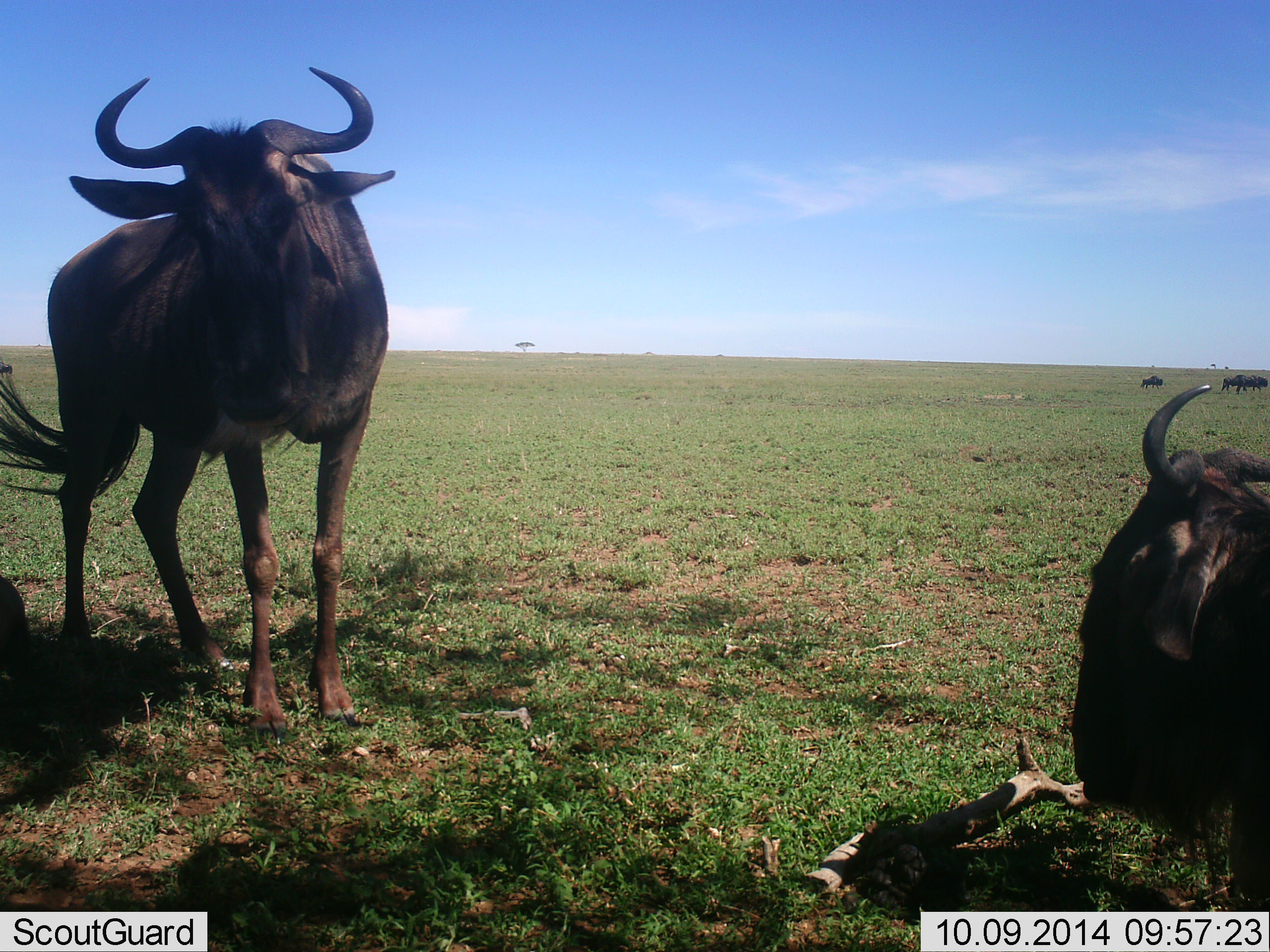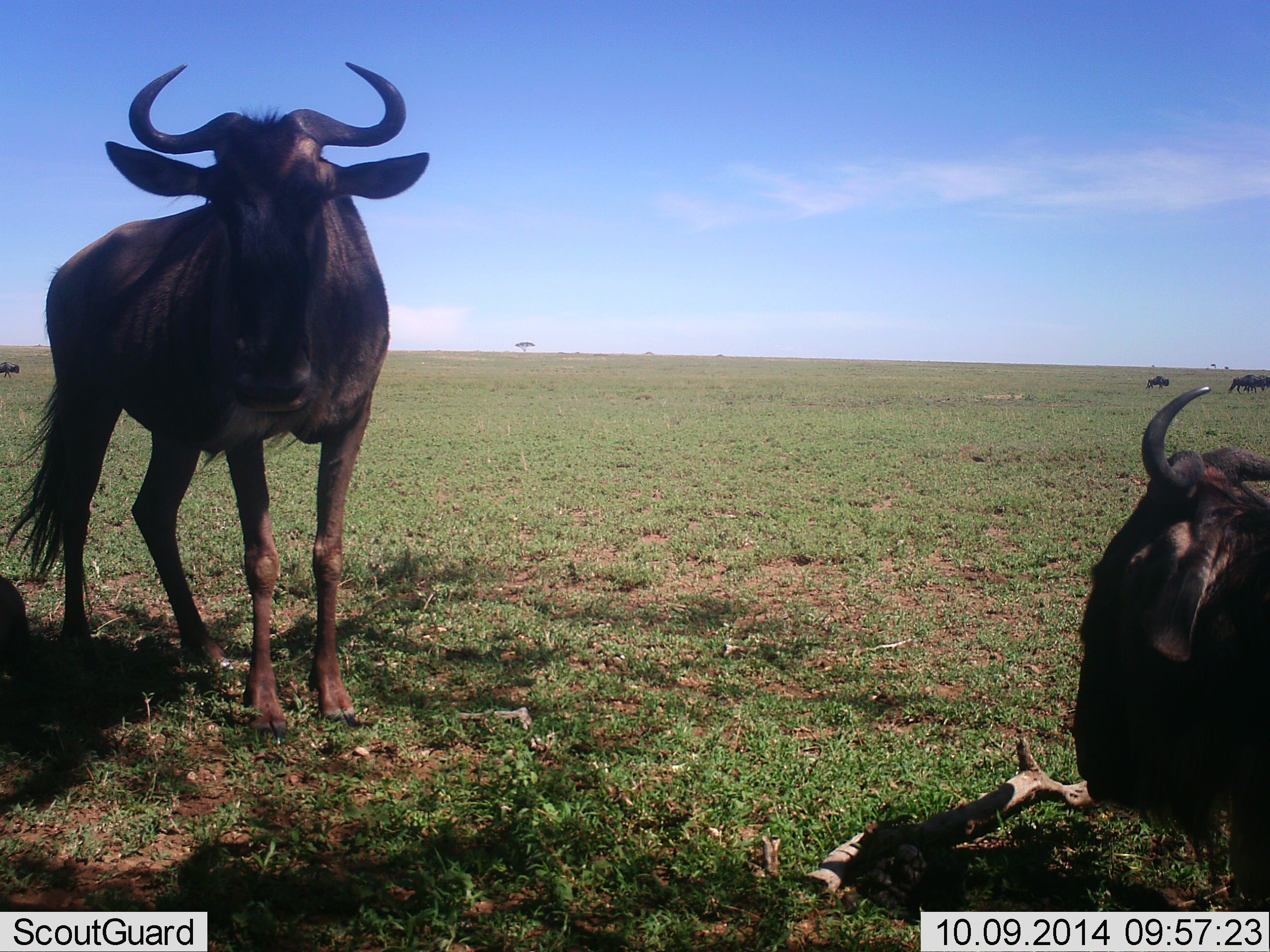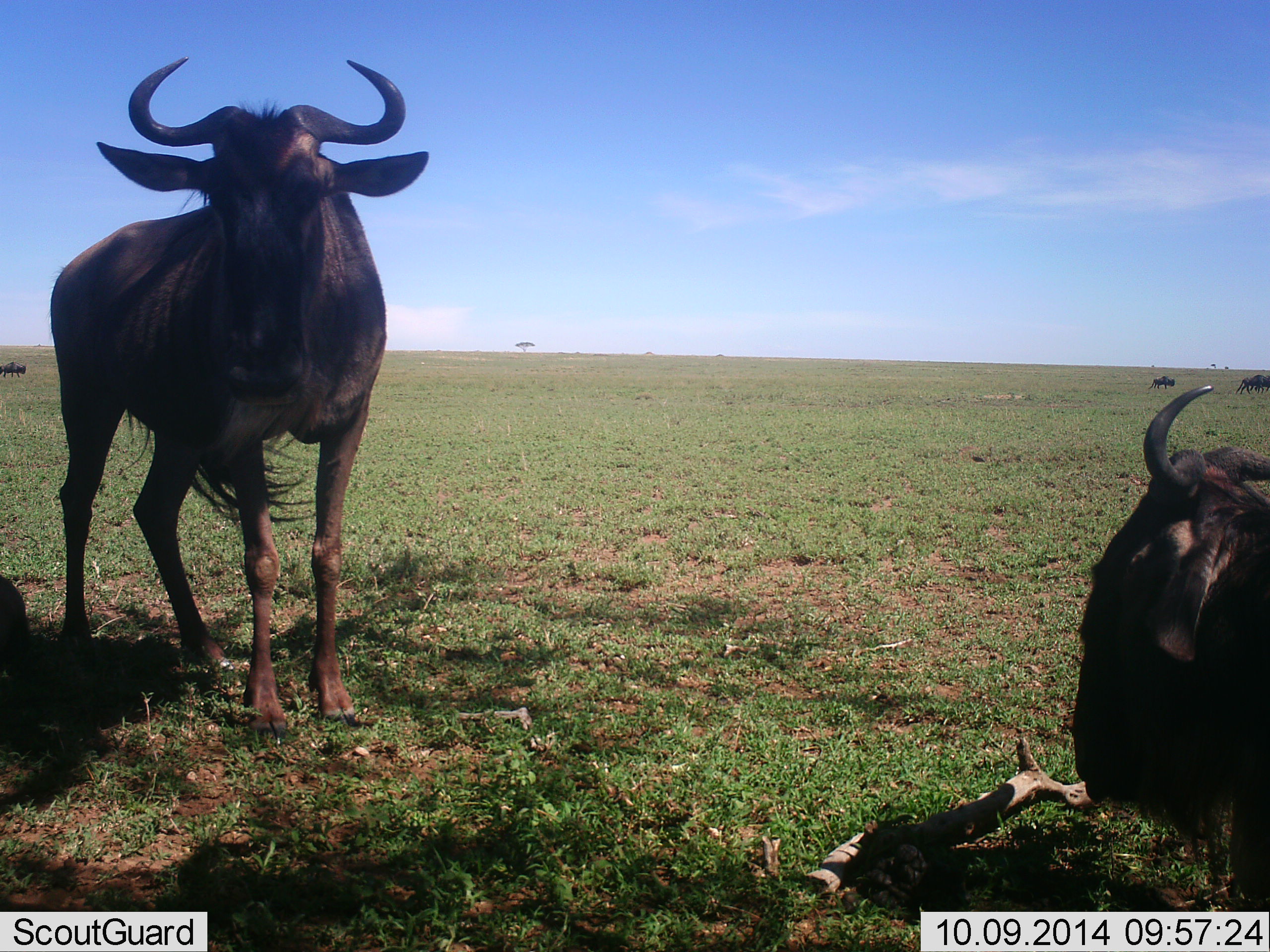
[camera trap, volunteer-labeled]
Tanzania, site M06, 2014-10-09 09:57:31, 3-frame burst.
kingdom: Animalia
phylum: Chordata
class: Mammalia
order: Artiodactyla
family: Bovidae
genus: Connochaetes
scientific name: Connochaetes taurinus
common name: blue wildebeest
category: wildebeest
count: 2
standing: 80%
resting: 80%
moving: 20%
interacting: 0%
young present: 0%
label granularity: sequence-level